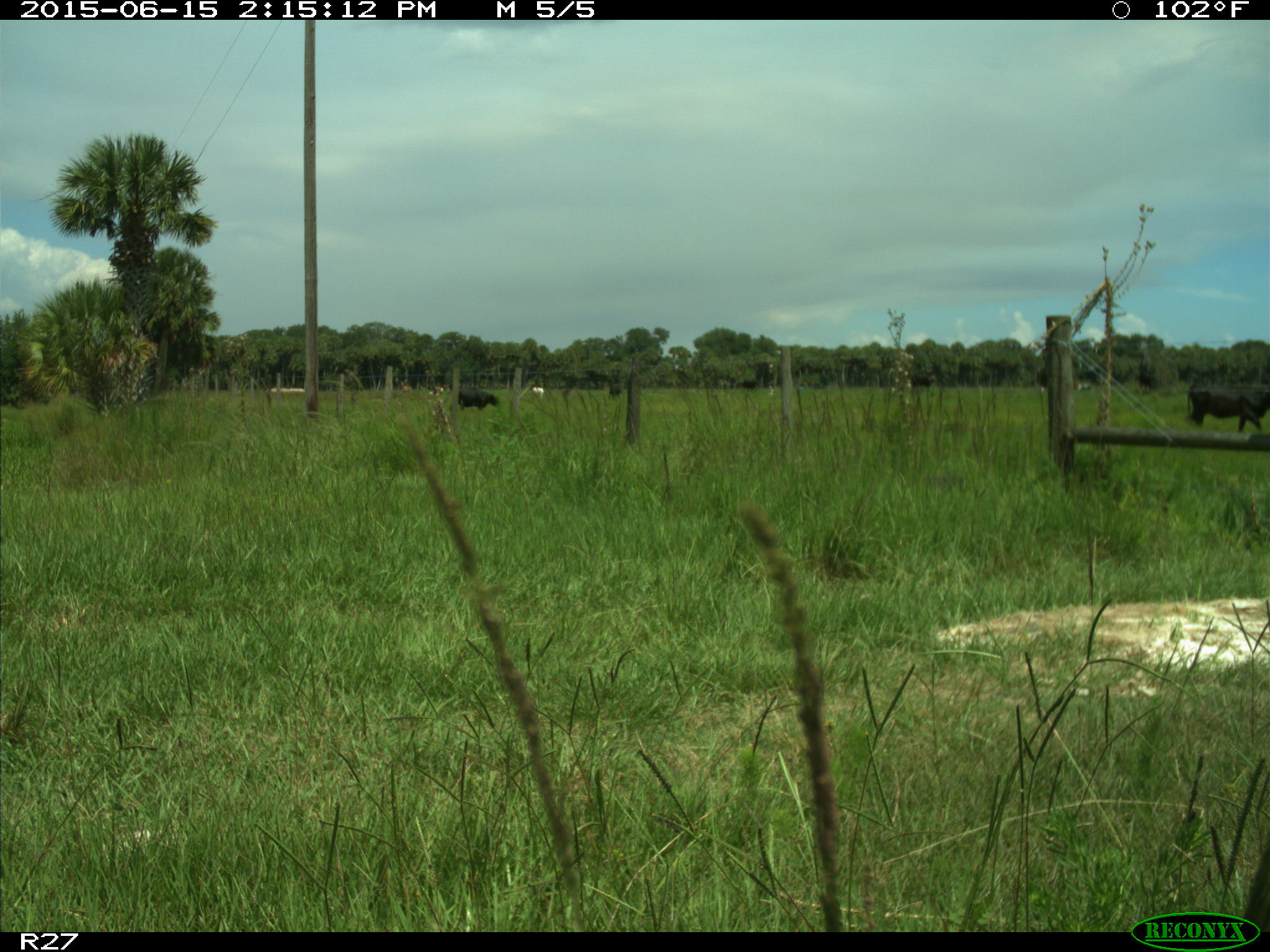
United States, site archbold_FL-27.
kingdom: Animalia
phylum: Chordata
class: Mammalia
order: Artiodactyla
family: Bovidae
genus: Bos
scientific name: Bos taurus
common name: domestic cow